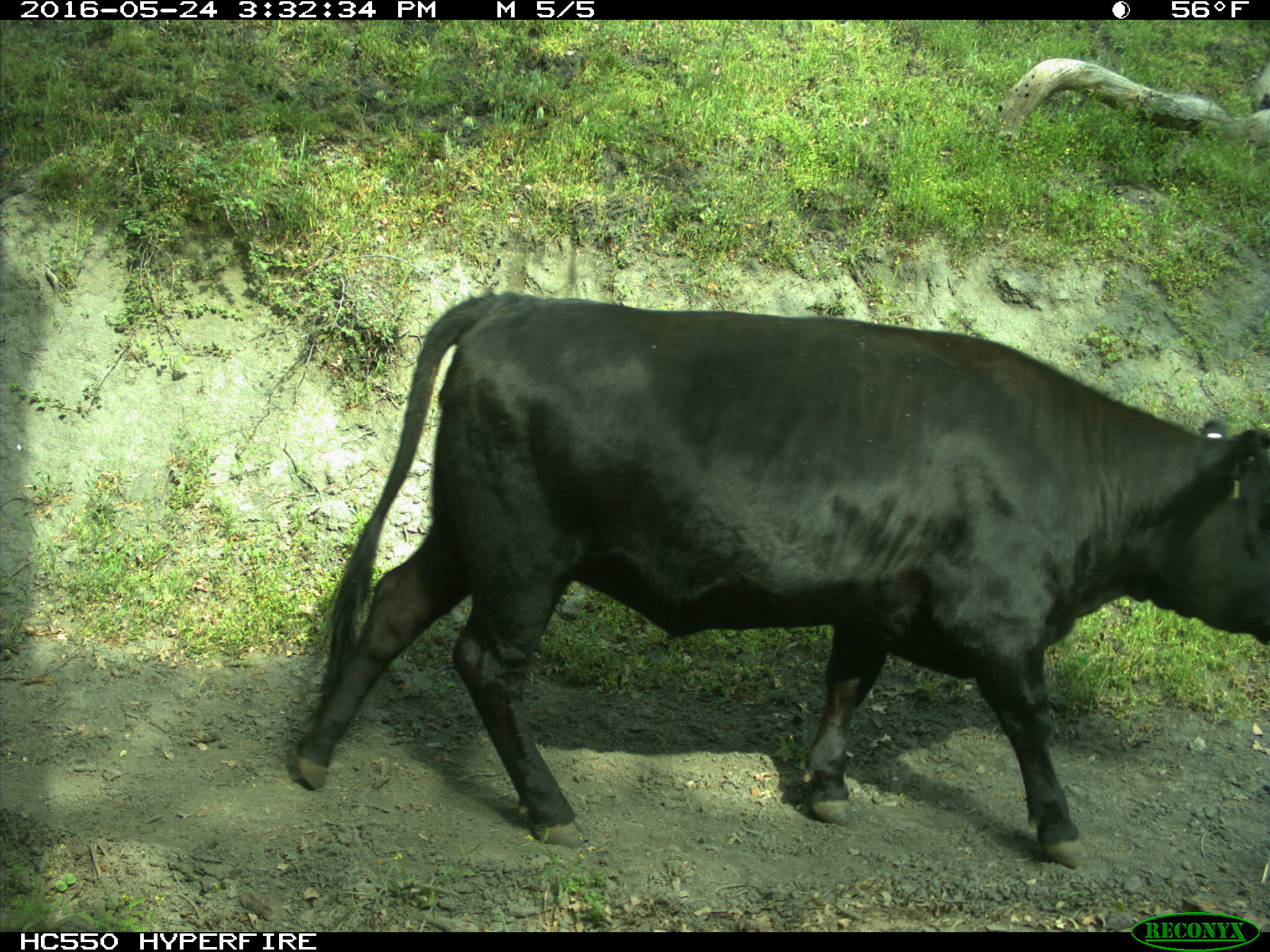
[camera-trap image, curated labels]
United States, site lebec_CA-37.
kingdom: Animalia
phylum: Chordata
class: Mammalia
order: Artiodactyla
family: Bovidae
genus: Bos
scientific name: Bos taurus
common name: domestic cow